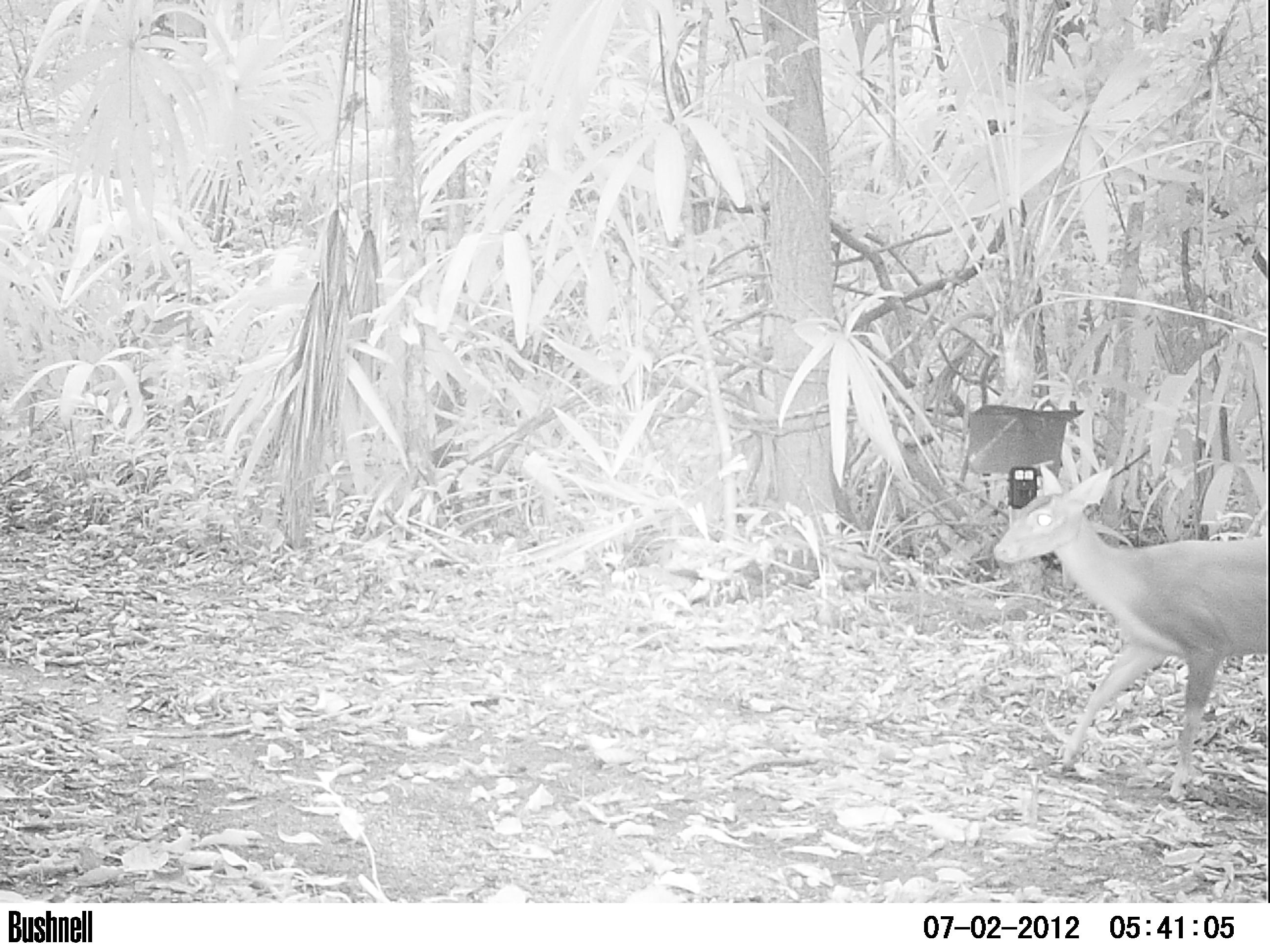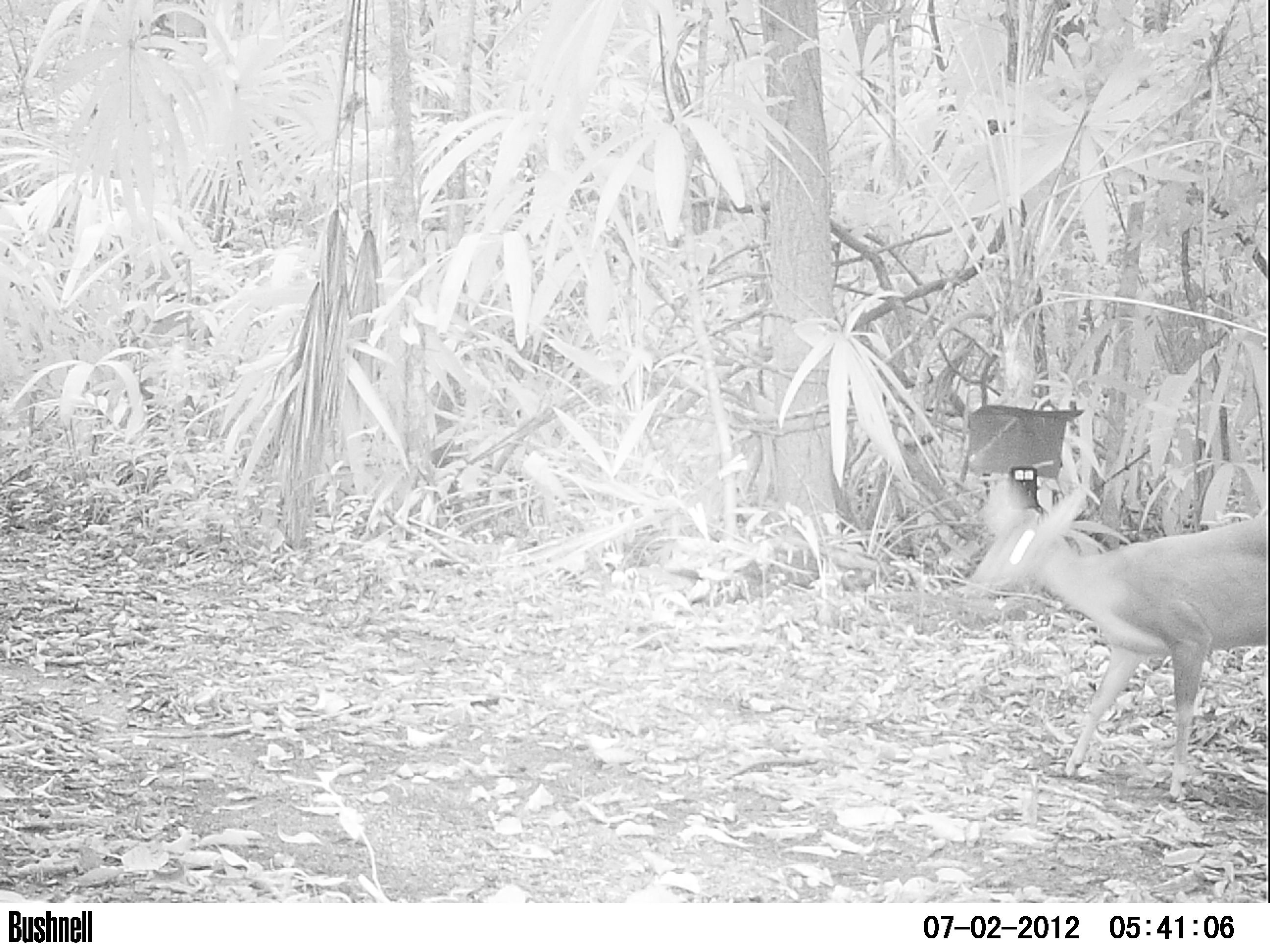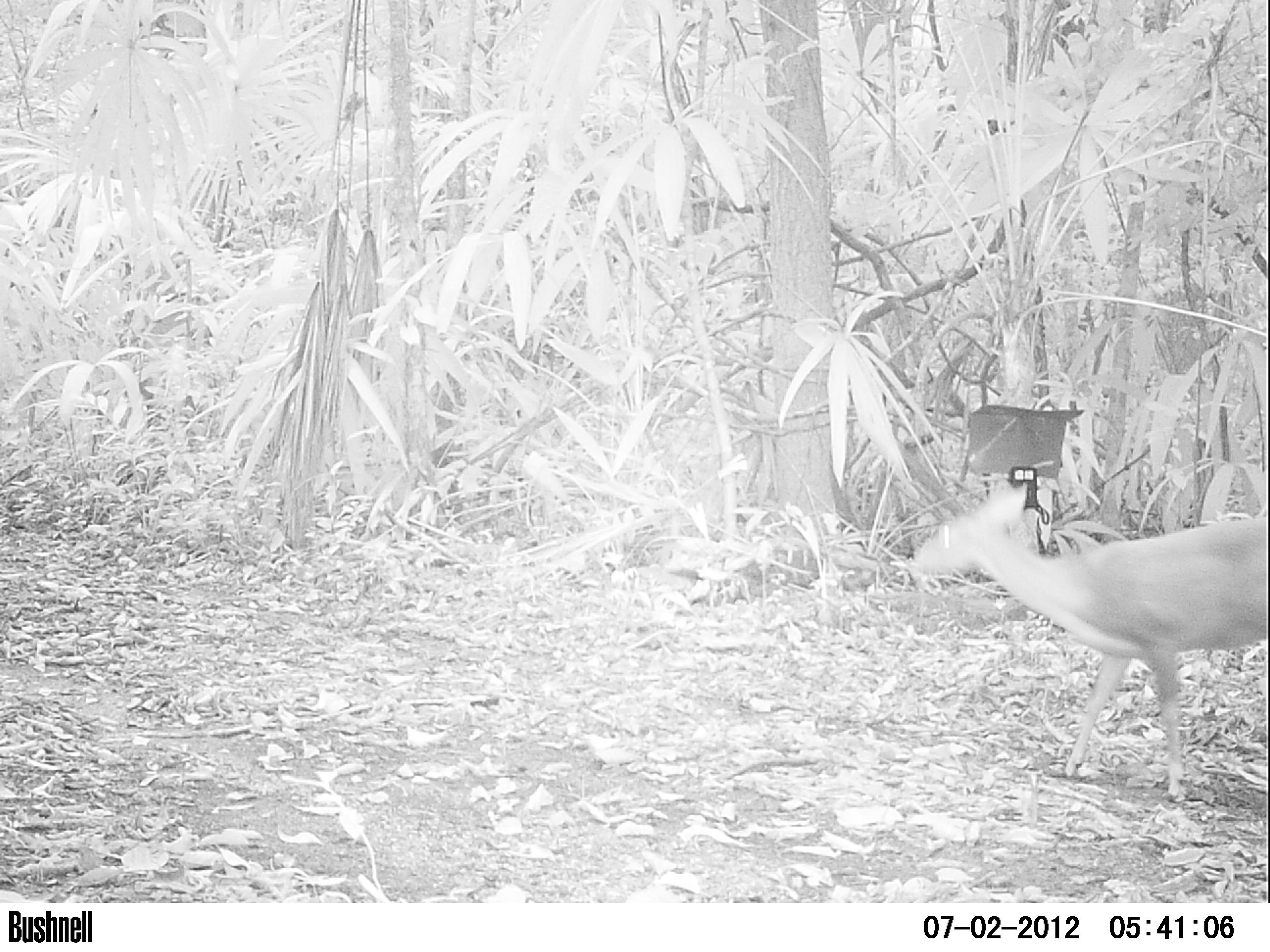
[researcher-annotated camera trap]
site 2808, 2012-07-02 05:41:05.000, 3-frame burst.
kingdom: Animalia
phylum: Chordata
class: Mammalia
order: Artiodactyla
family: Cervidae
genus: Odocoileus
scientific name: Odocoileus pandora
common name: yucatán brown brocket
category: mazama pandora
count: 1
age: adult